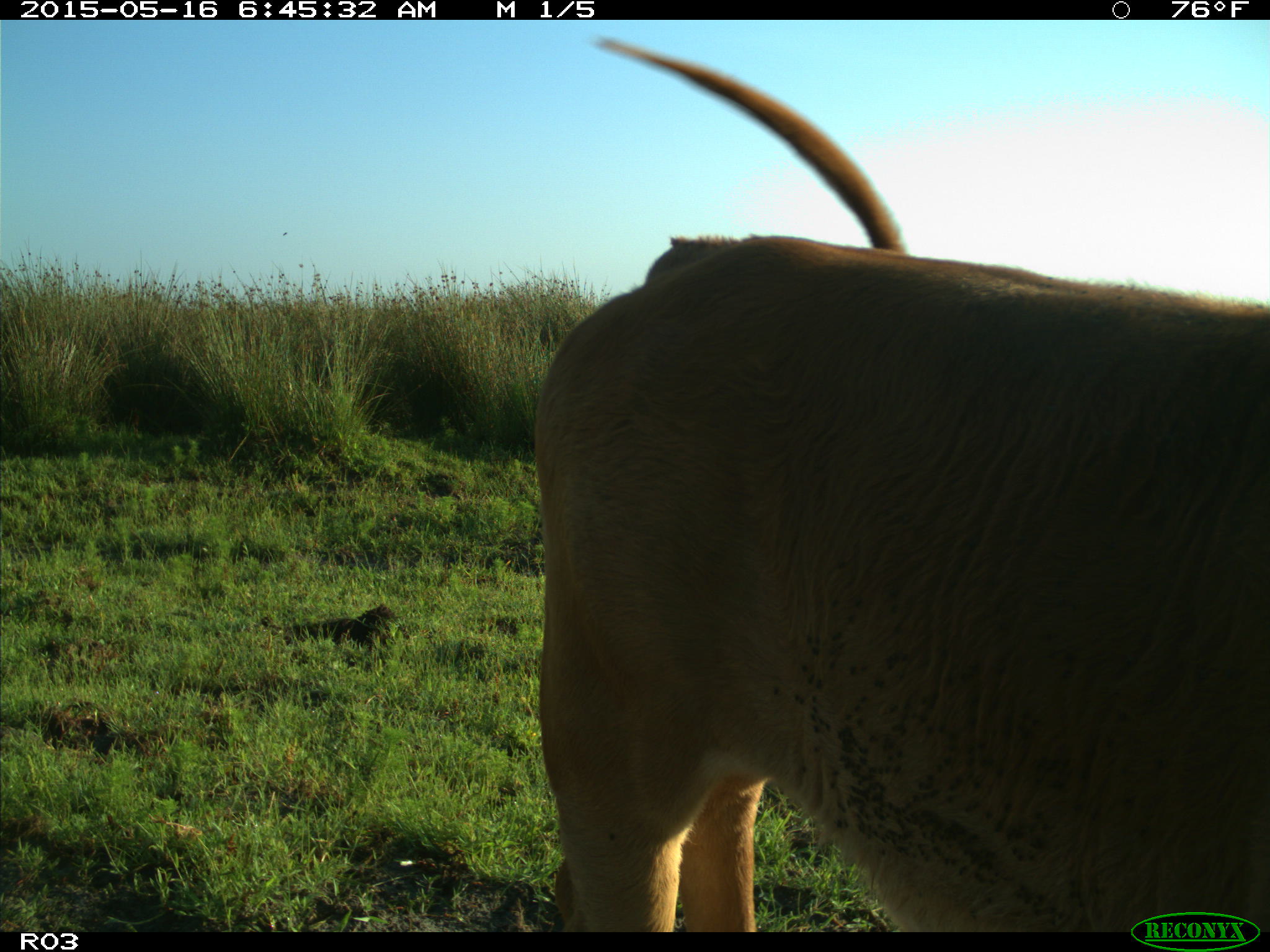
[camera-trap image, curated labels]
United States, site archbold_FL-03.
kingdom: Animalia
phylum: Chordata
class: Mammalia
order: Artiodactyla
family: Bovidae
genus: Bos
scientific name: Bos taurus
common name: domestic cow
Bos taurus (domestic cow).